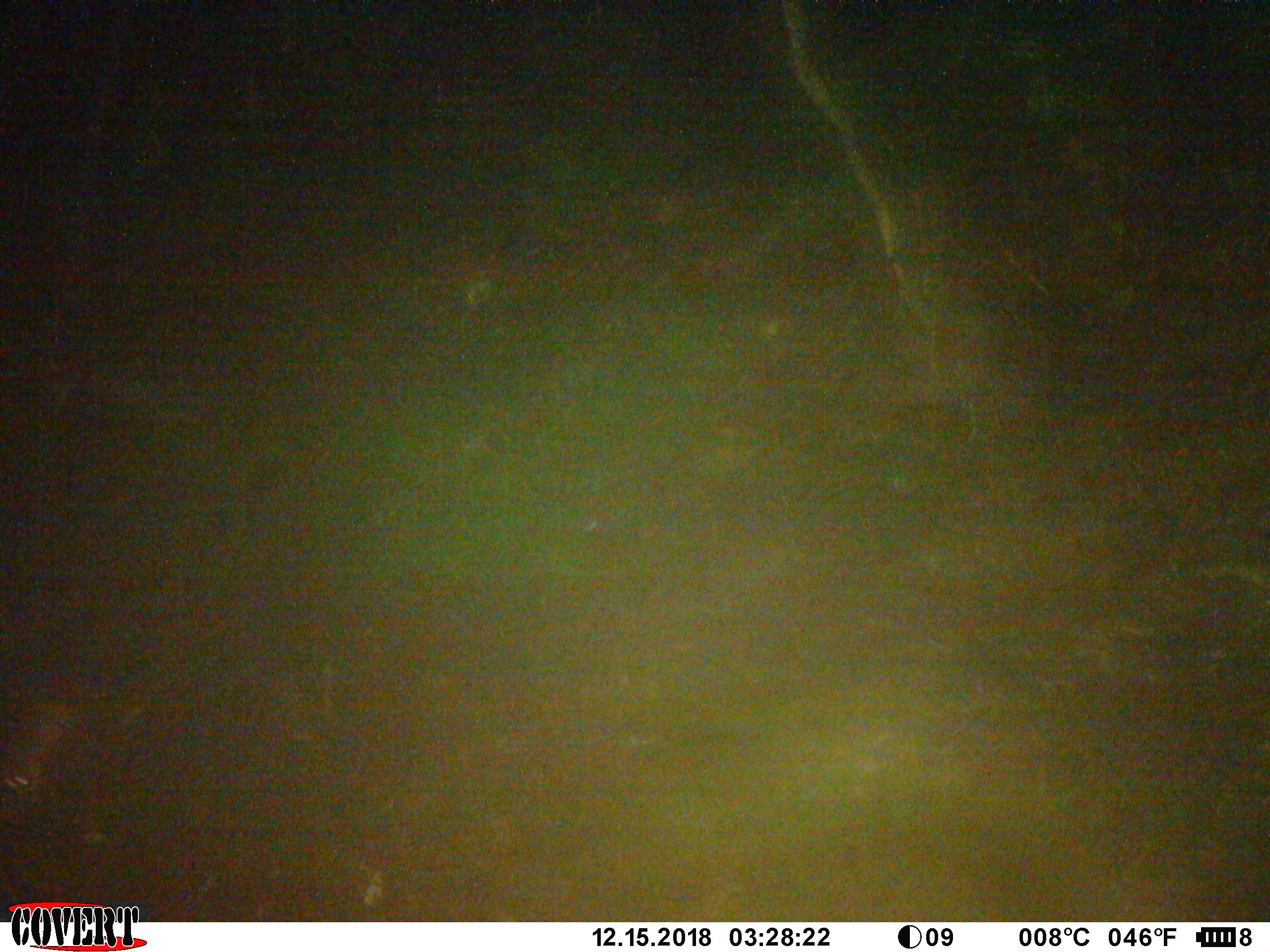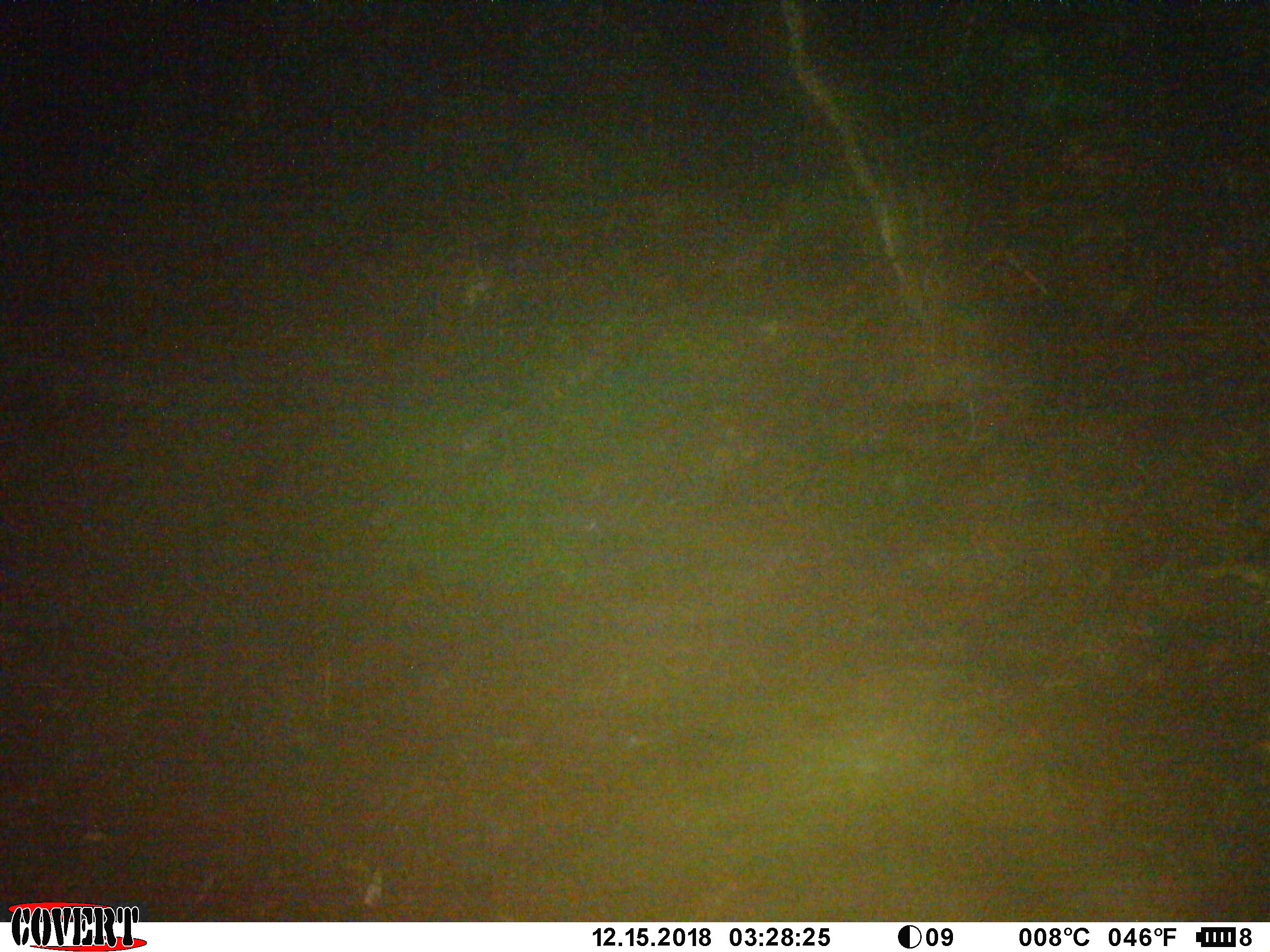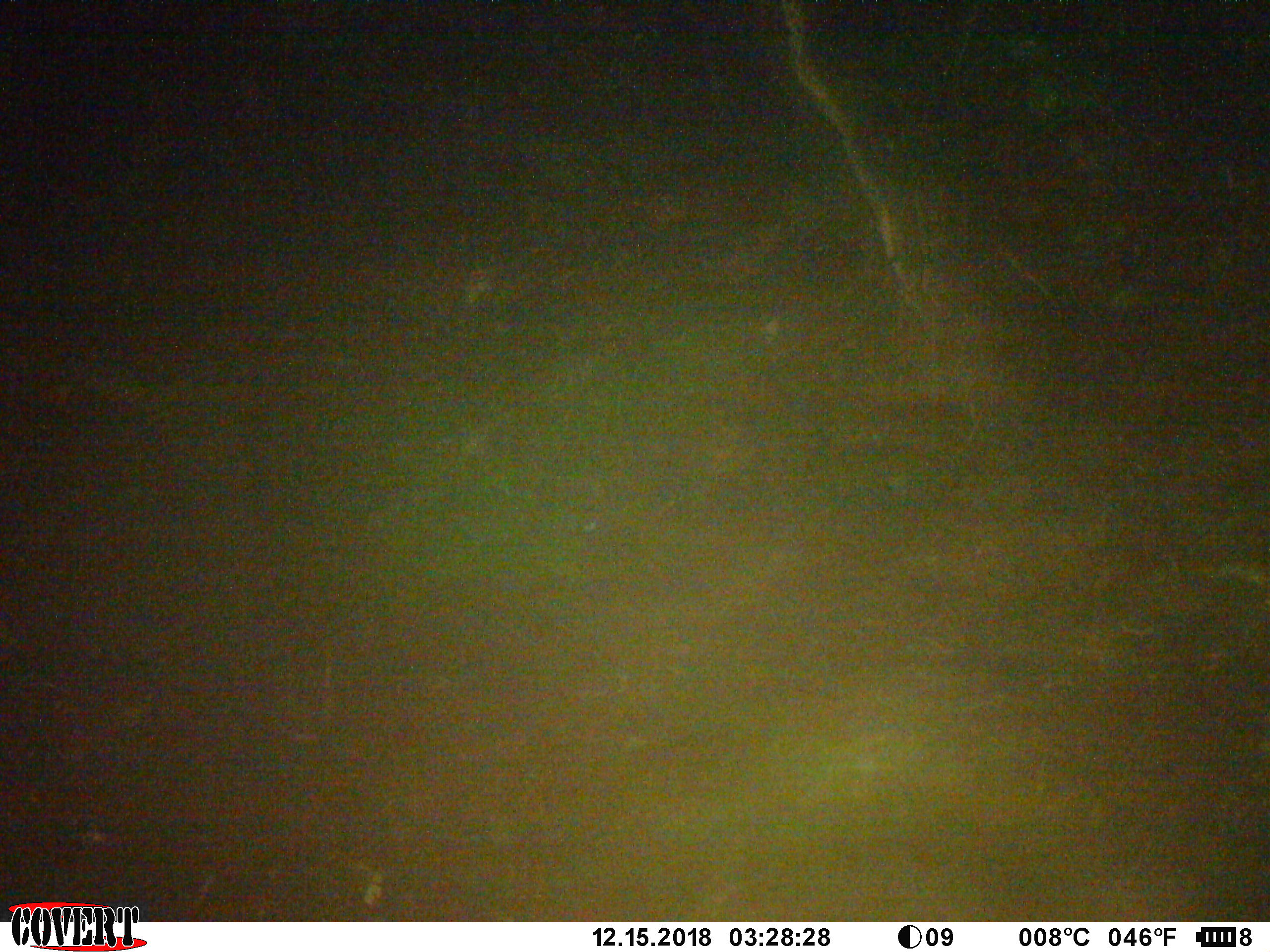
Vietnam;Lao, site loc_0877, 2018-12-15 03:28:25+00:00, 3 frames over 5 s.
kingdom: Animalia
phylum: Chordata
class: Mammalia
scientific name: Mammalia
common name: mammal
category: unidentified small mammal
Unidentified small mammal (mammal) (Mammalia). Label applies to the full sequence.